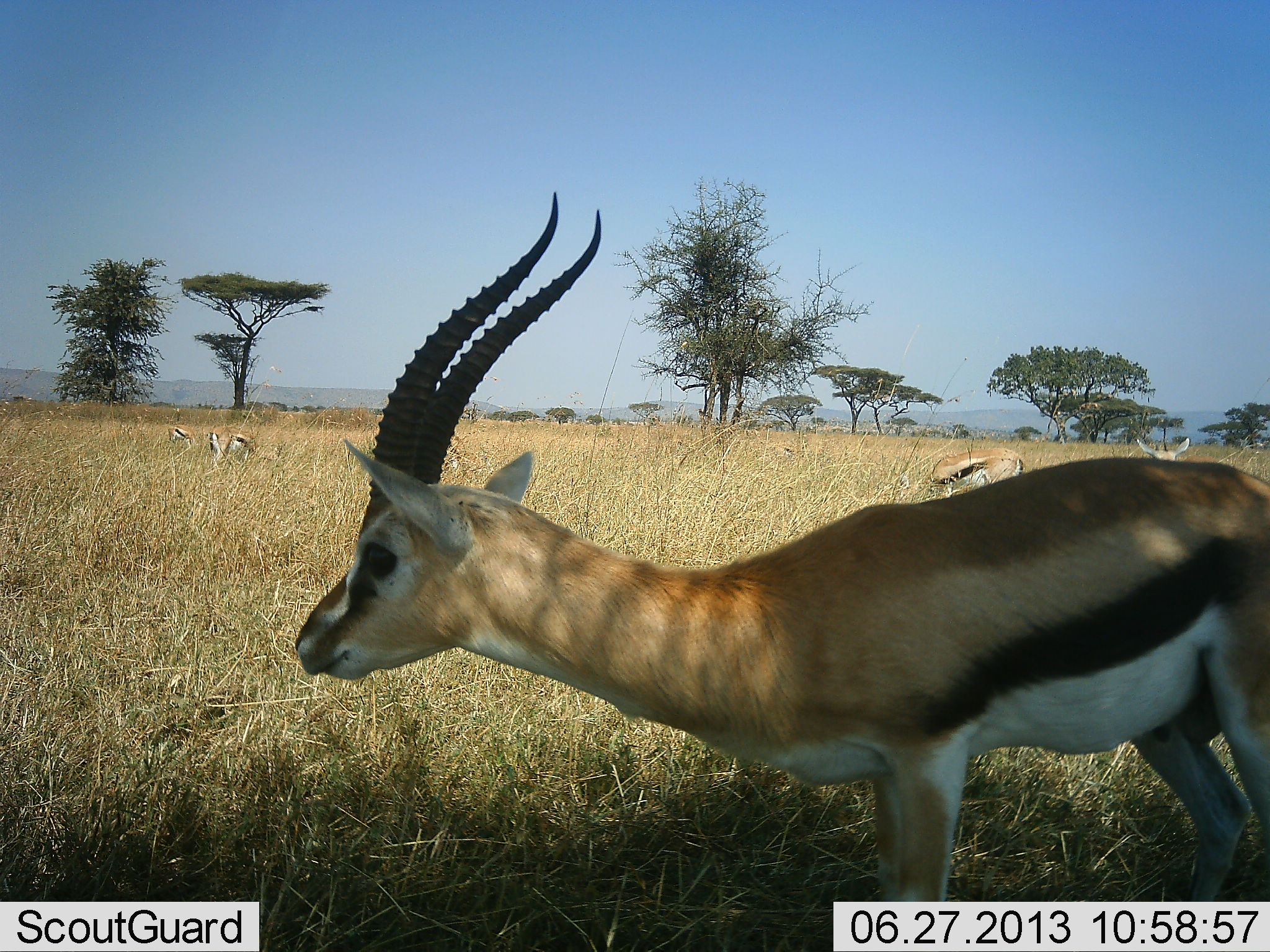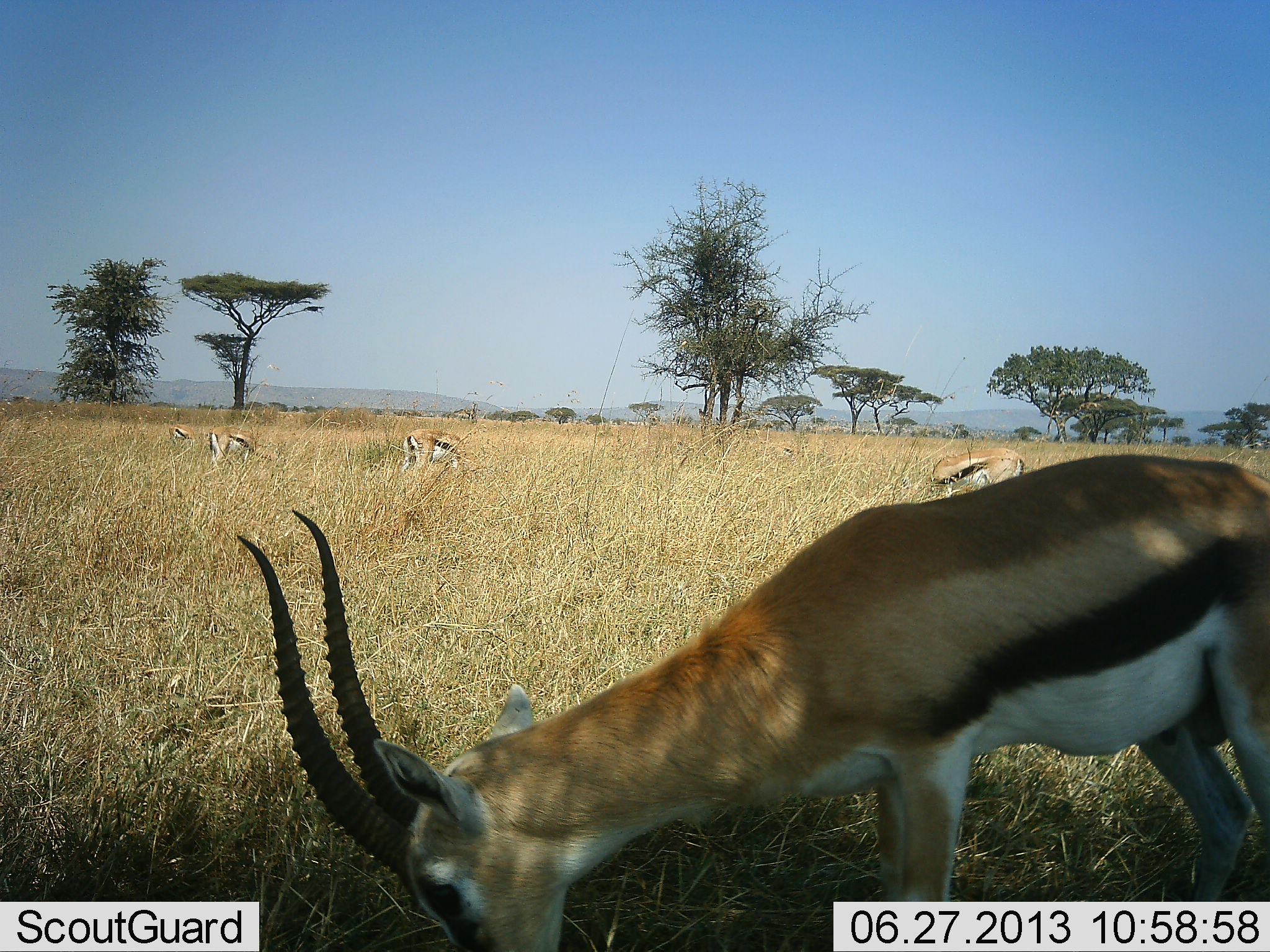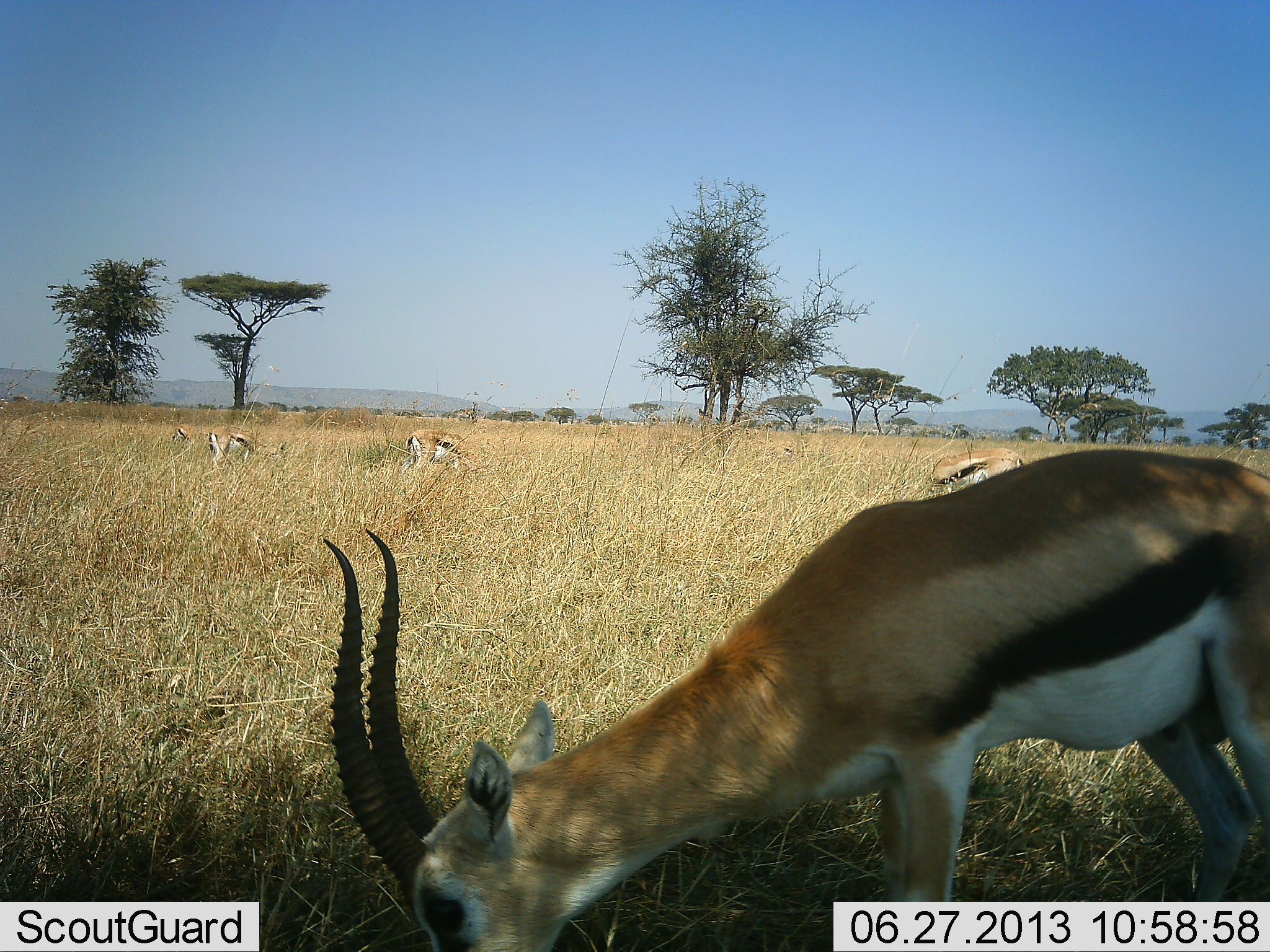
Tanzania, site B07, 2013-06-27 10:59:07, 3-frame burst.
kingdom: Animalia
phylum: Chordata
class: Mammalia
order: Artiodactyla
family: Bovidae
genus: Eudorcas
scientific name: Eudorcas thomsonii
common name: thomson's gazelle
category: gazellethomsons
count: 5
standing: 30%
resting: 0%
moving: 0%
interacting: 0%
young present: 0%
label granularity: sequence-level